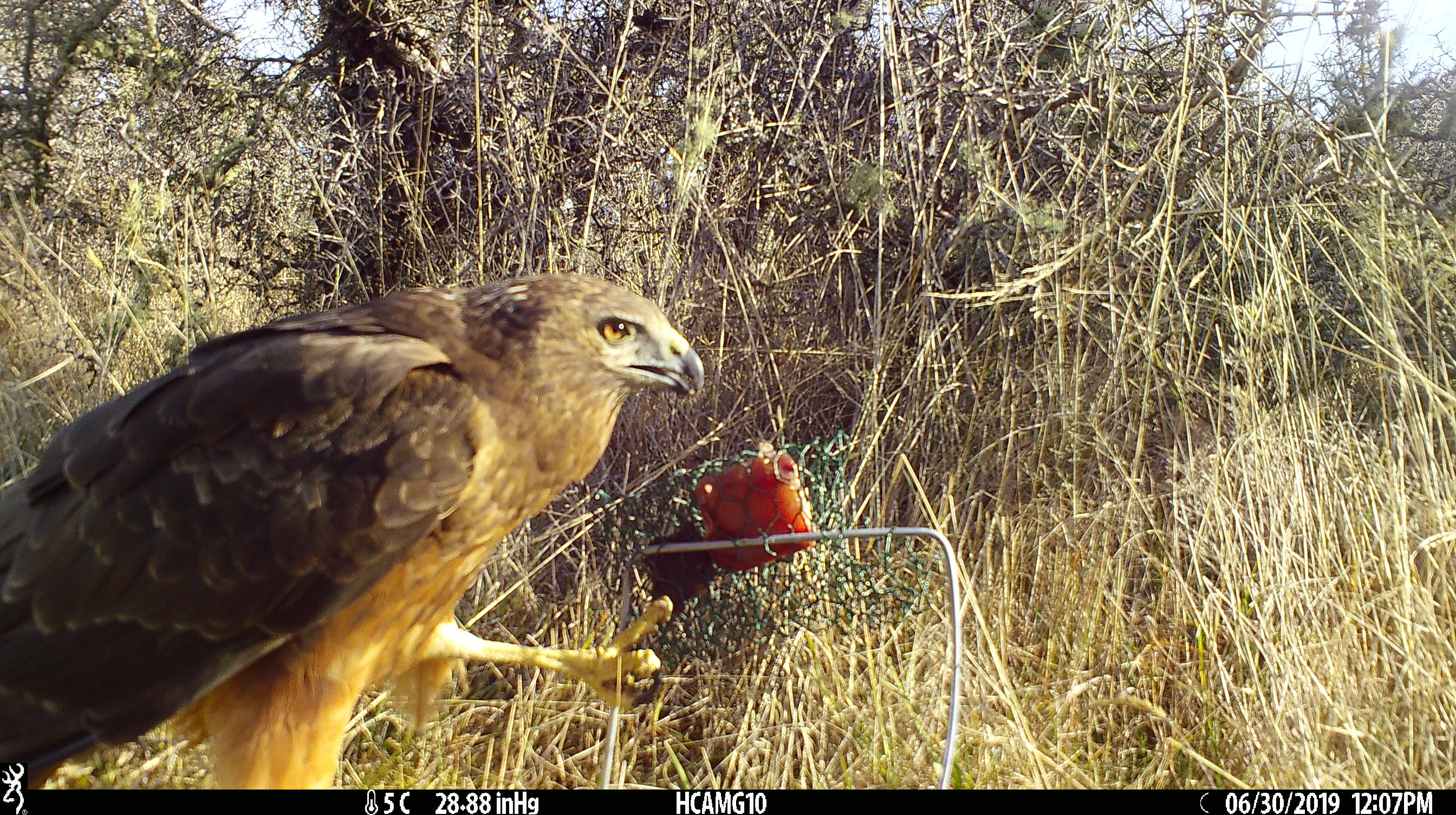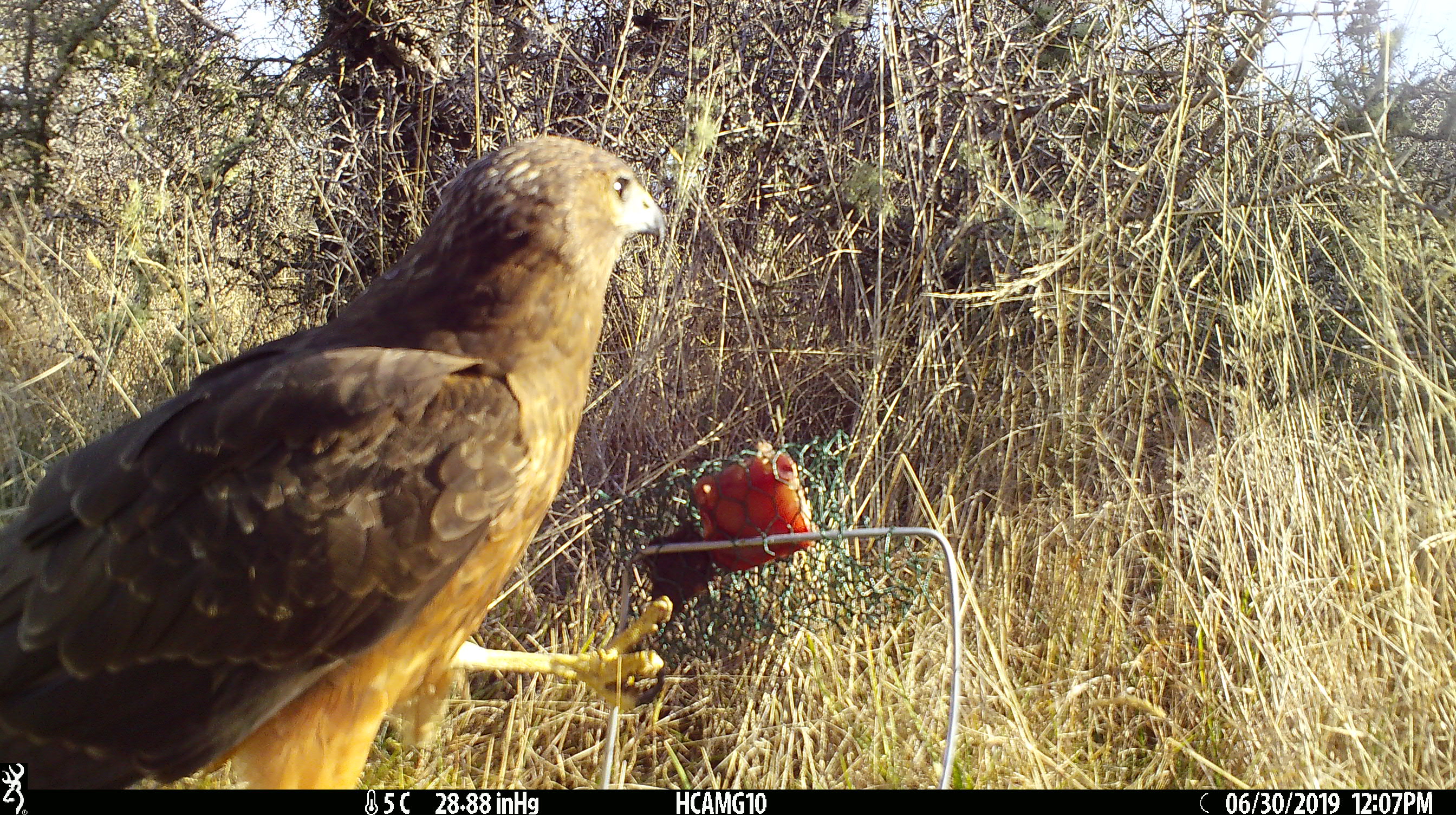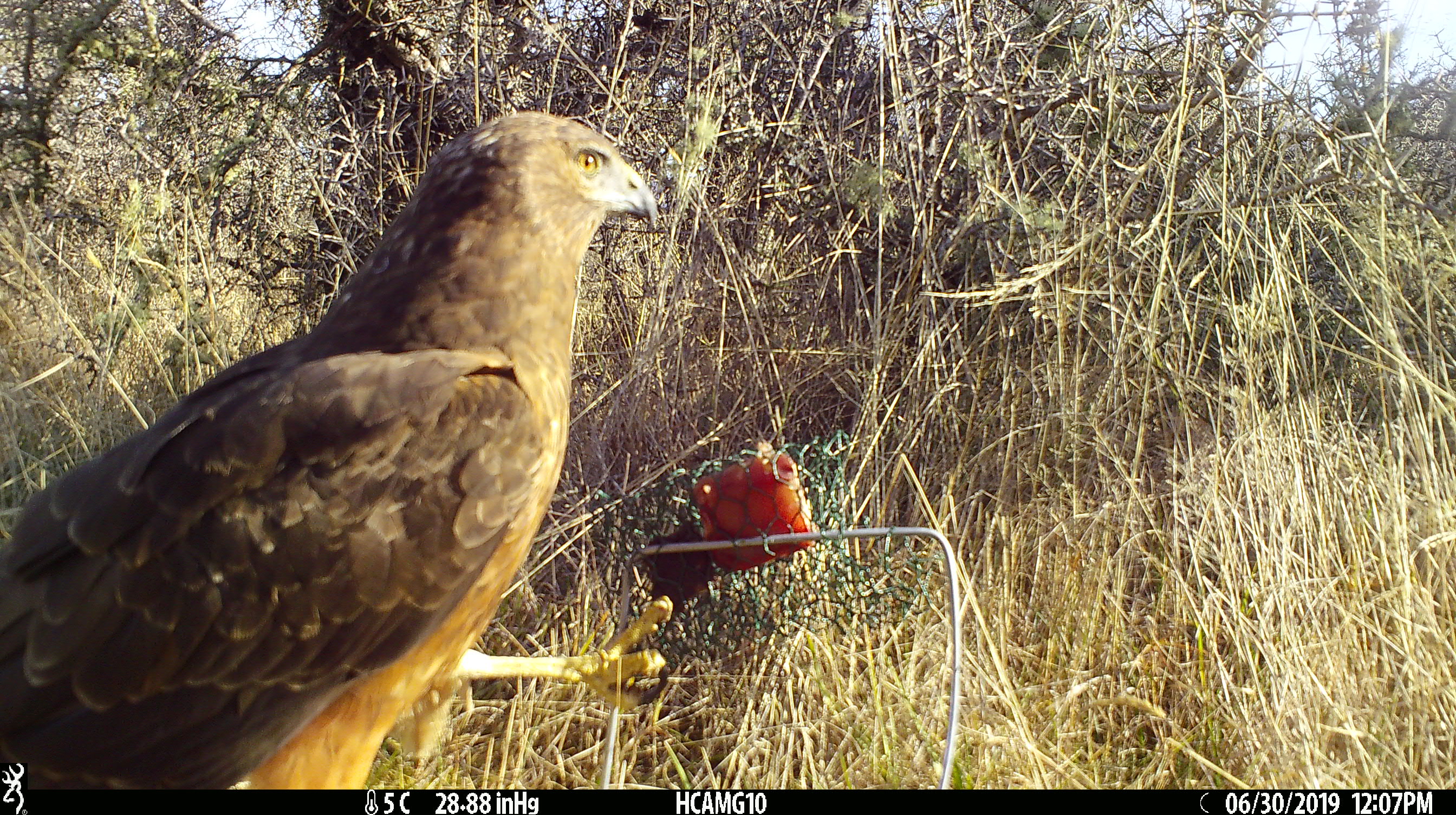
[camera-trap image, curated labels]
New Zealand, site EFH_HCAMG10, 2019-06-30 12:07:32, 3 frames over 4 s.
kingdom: Animalia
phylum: Chordata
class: Aves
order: Accipitriformes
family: Accipitridae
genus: Circus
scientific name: Circus approximans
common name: swamp harrier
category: harrier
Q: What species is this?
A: Harrier (swamp harrier) (Circus approximans).